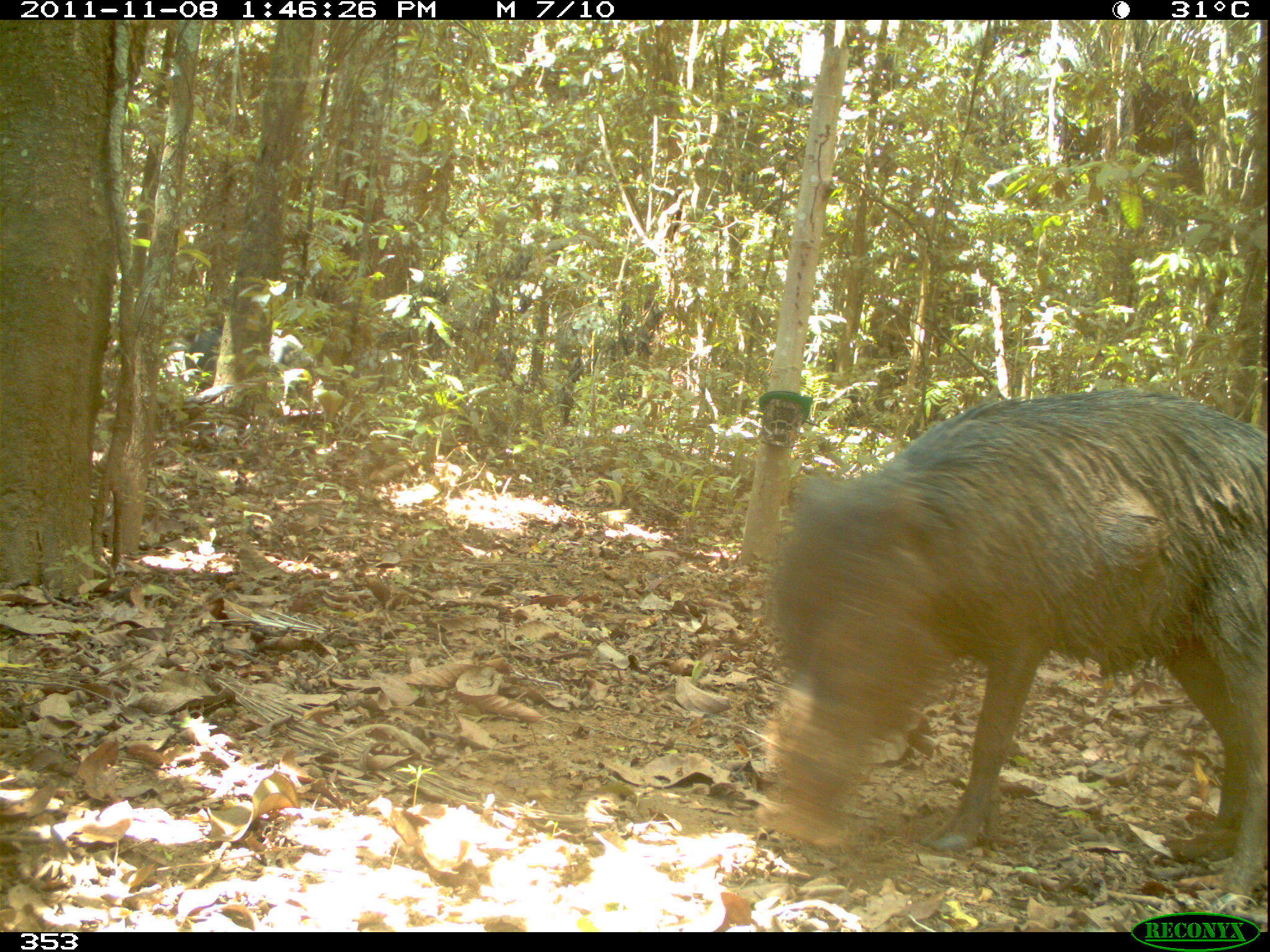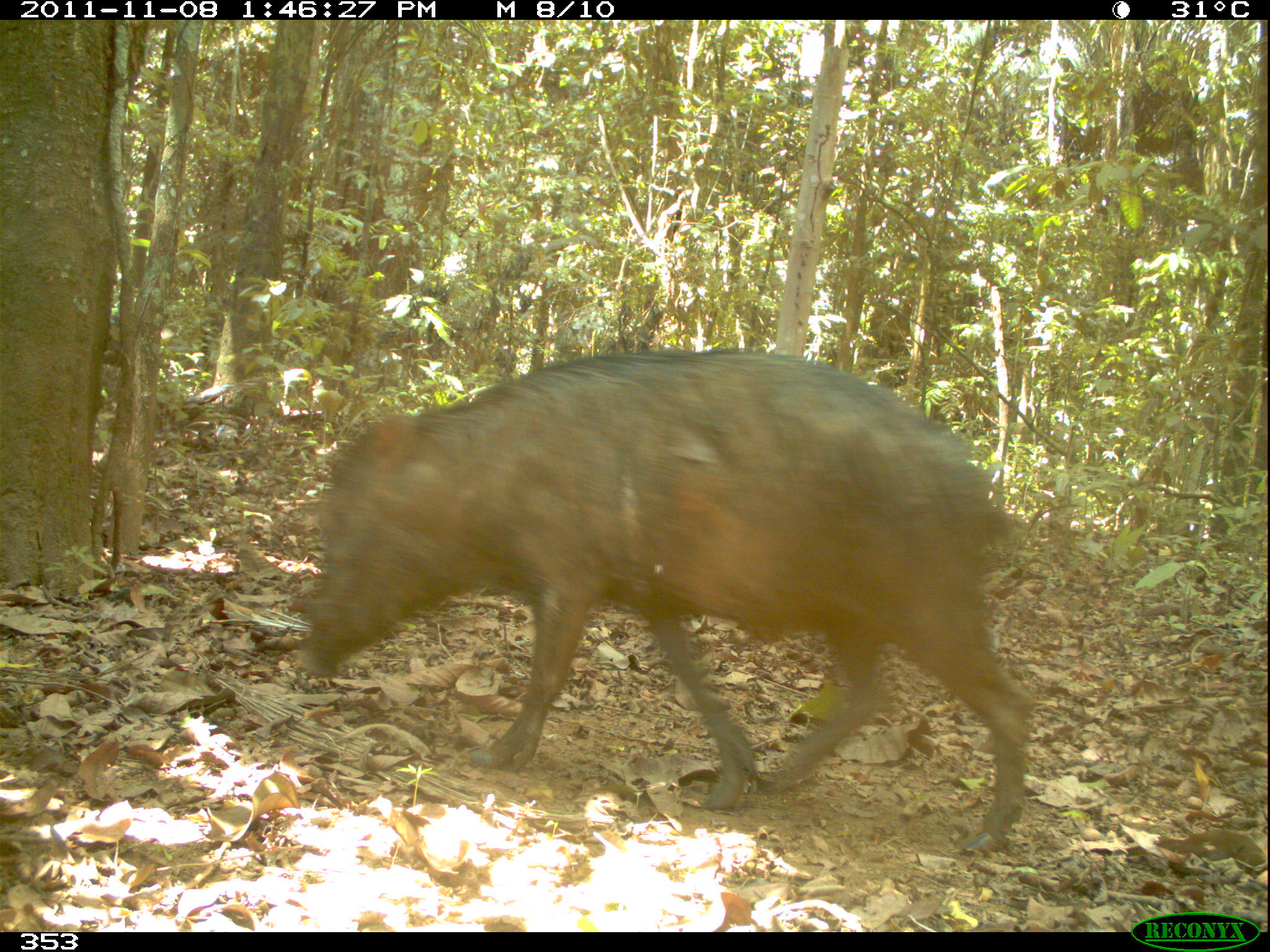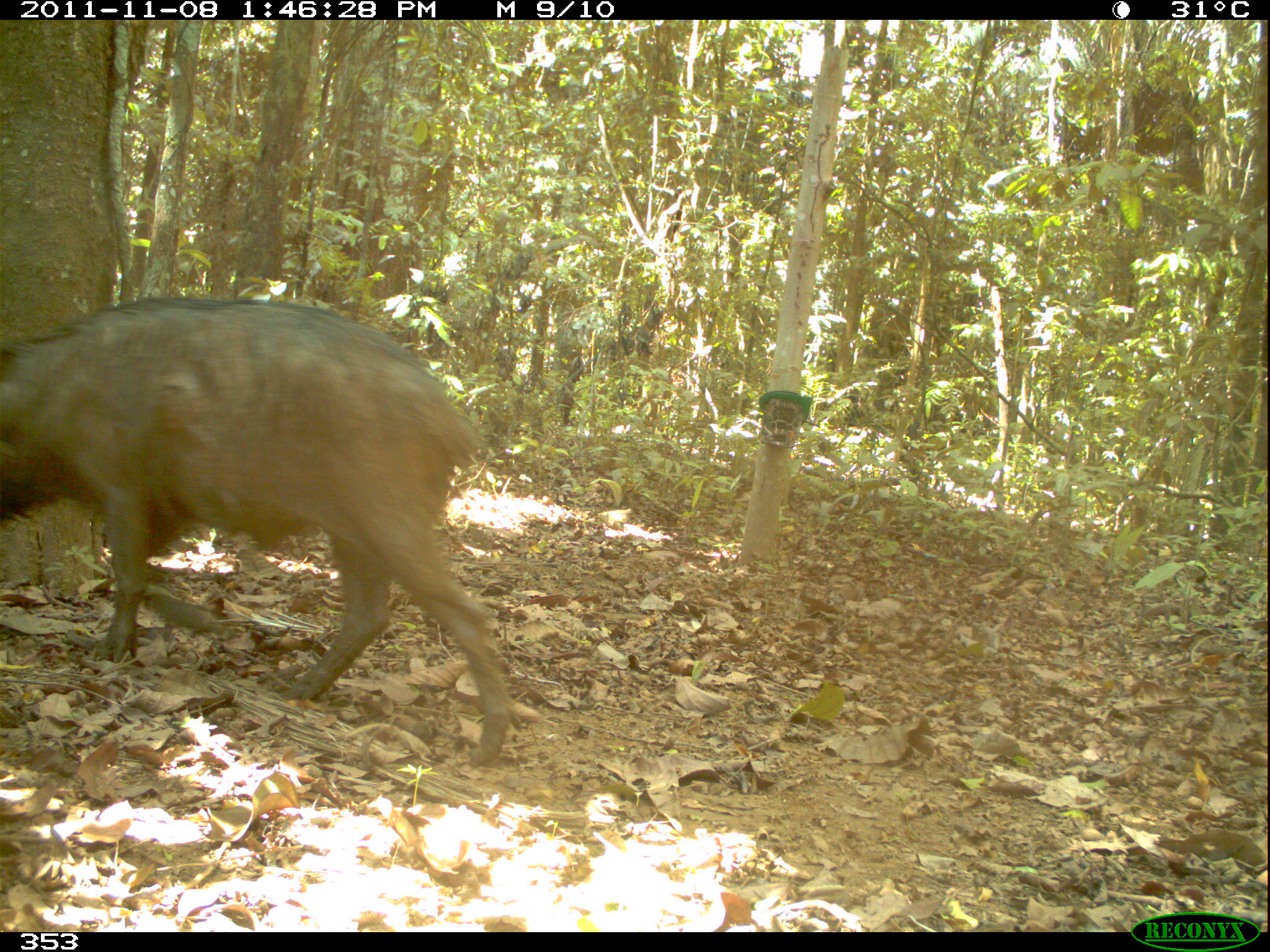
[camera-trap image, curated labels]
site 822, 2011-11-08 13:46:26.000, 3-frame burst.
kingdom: Animalia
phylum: Chordata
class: Mammalia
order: Artiodactyla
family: Tayassuidae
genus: Tayassu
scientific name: Tayassu pecari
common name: white-lipped peccary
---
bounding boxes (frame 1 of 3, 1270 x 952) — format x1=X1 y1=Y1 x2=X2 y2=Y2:
tayassu pecari: x1=747 y1=386 x2=1270 y2=904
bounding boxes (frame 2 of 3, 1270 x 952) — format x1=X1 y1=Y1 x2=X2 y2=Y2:
tayassu pecari: x1=291 y1=347 x2=1035 y2=849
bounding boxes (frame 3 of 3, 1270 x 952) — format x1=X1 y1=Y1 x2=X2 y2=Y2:
tayassu pecari: x1=0 y1=294 x2=515 y2=771